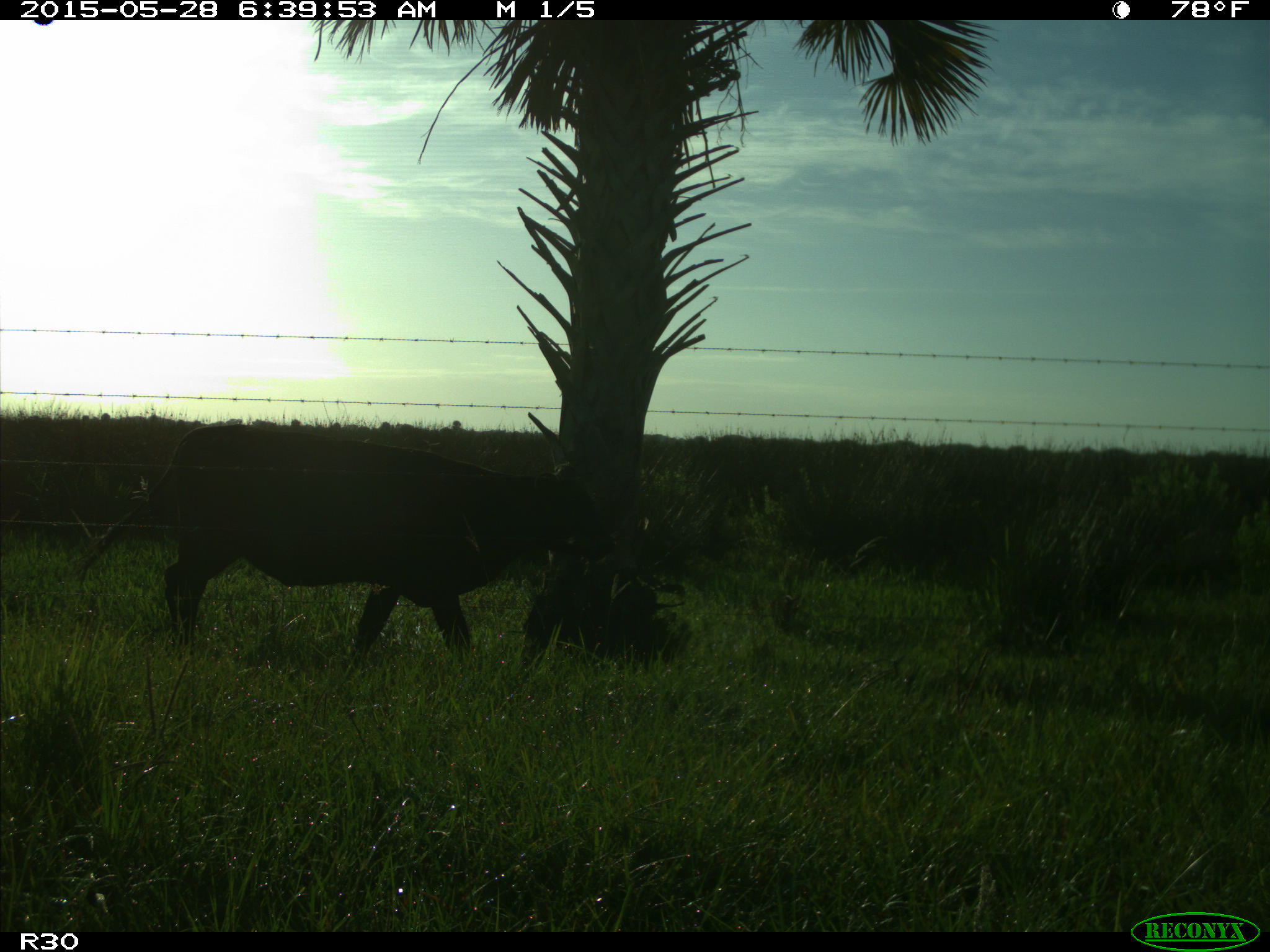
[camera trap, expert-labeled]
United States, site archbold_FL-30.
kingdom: Animalia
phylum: Chordata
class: Mammalia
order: Artiodactyla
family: Bovidae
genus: Bos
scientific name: Bos taurus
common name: domestic cow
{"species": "Bos taurus (domestic cow)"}